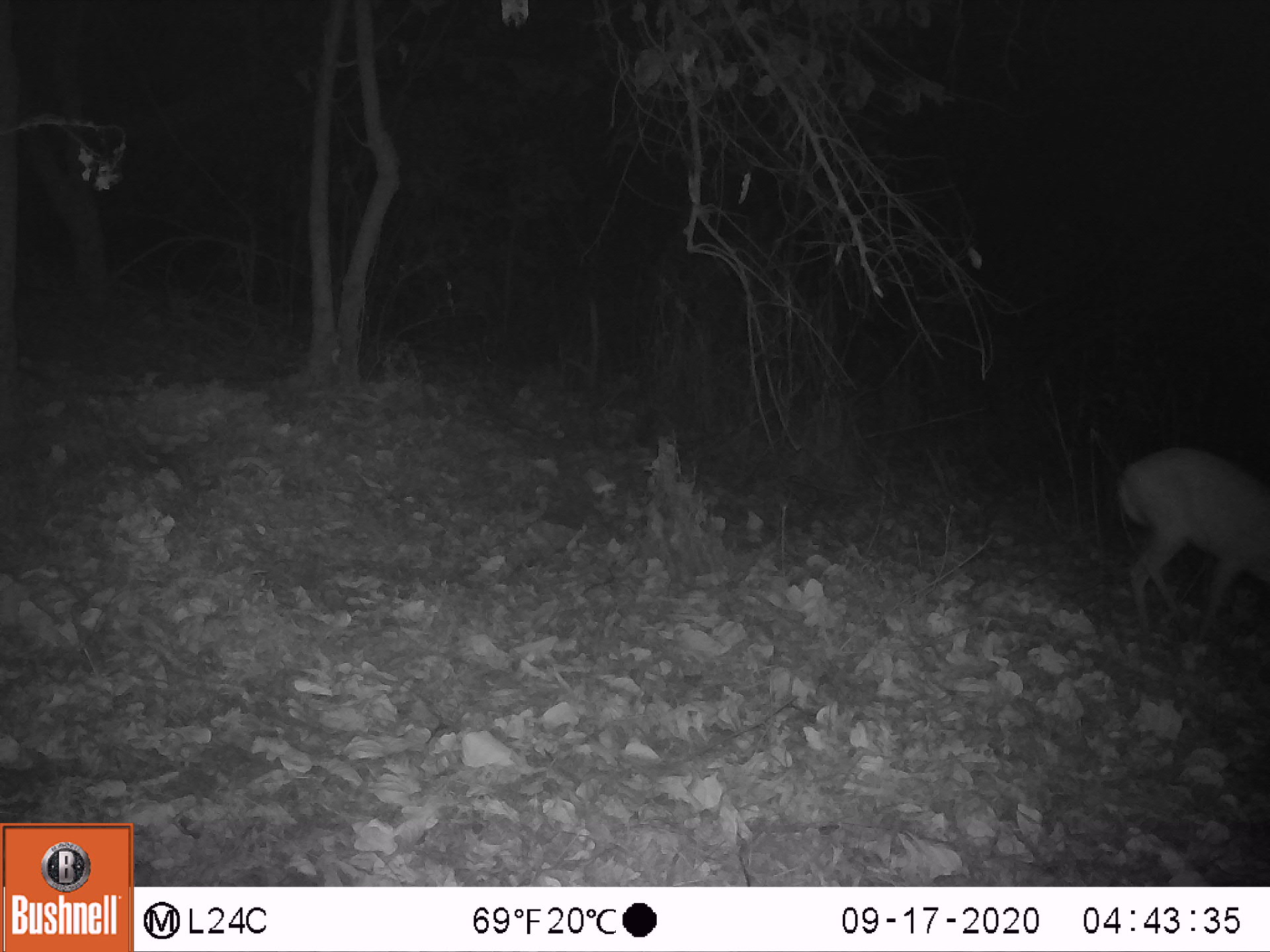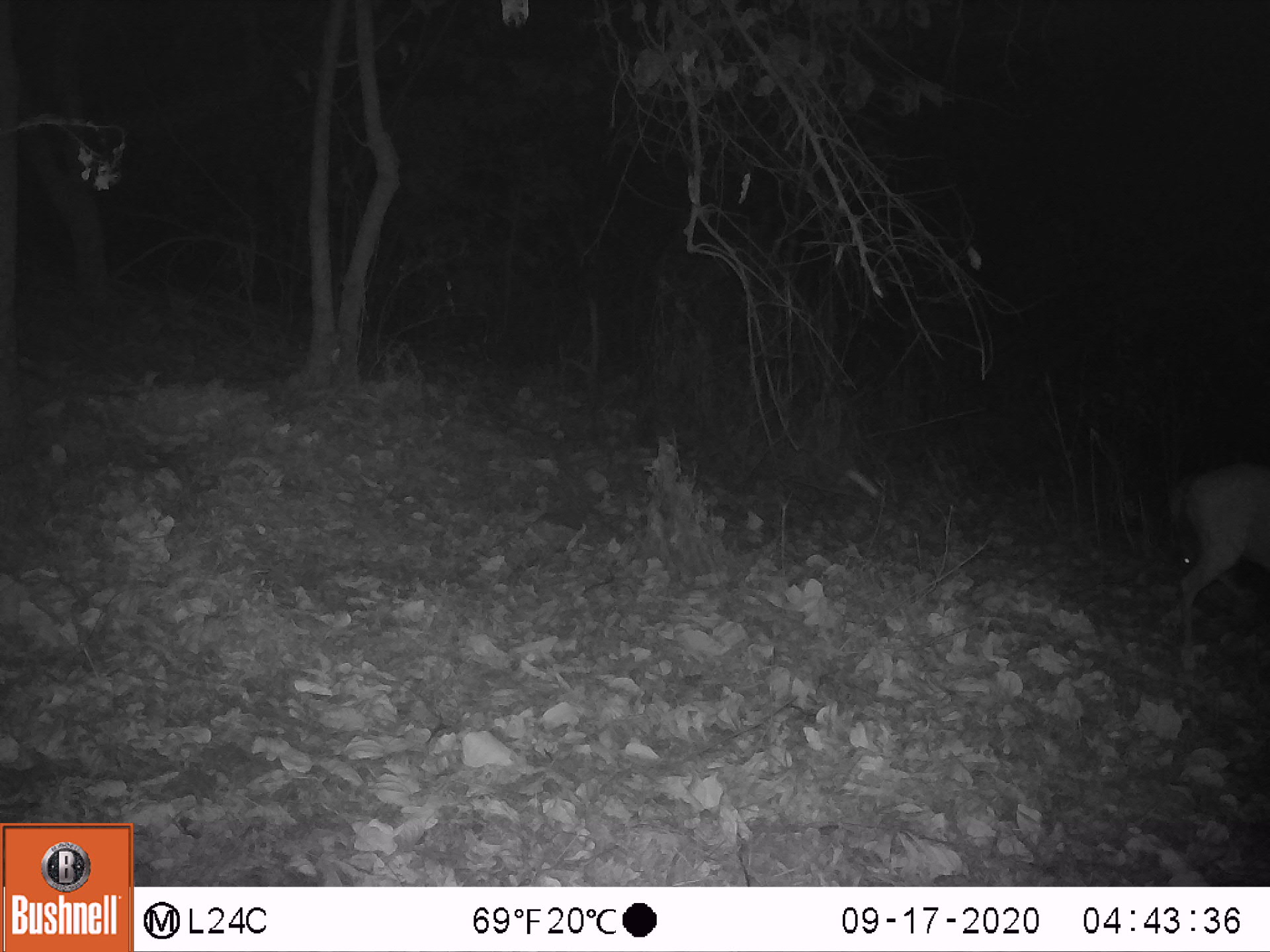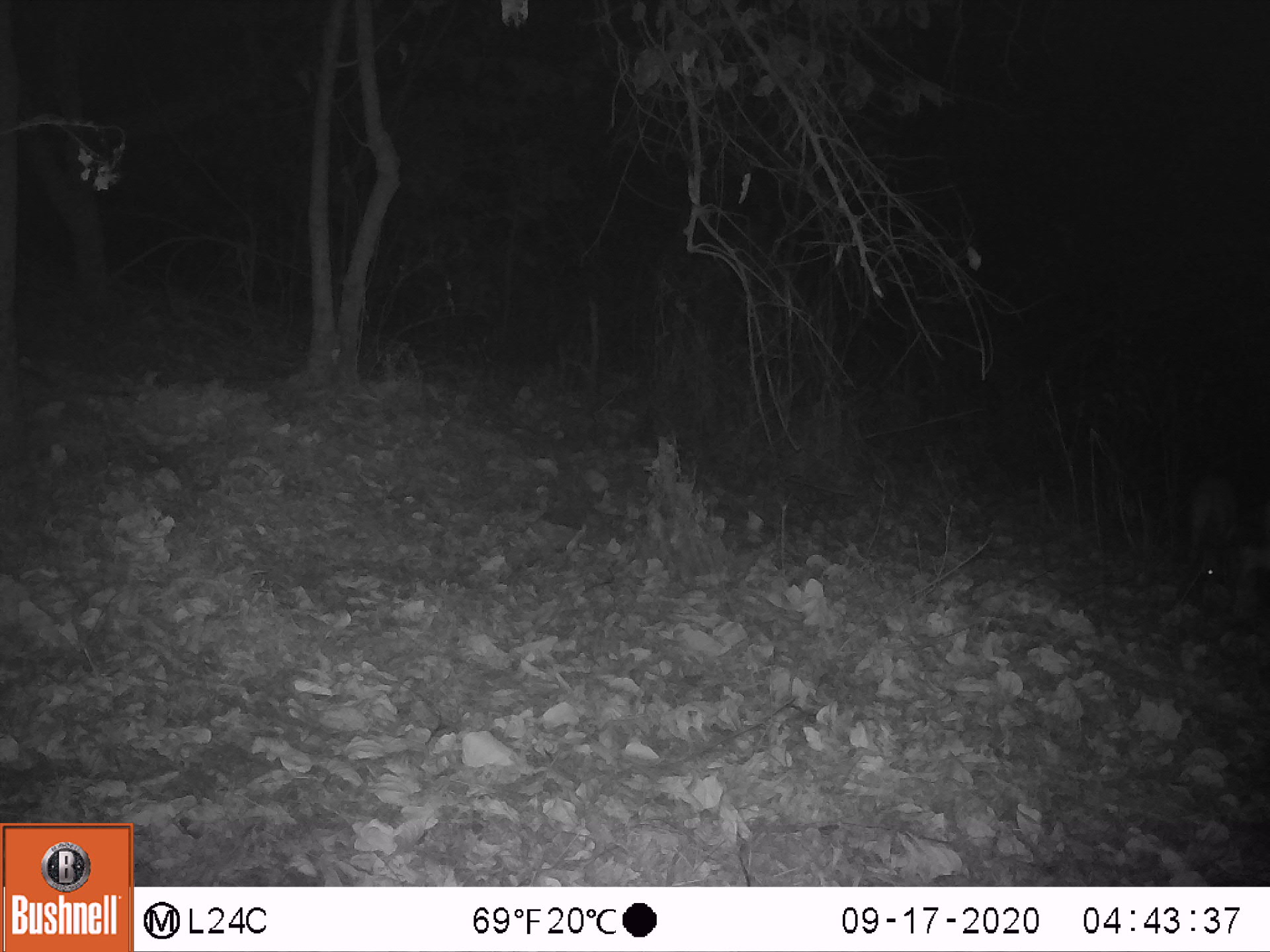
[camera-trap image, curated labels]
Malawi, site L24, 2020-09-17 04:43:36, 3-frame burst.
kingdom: Animalia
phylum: Chordata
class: Mammalia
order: Artiodactyla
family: Bovidae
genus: Tragelaphus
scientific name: Tragelaphus sylvaticus sylvaticus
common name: cape bushbuck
Cape bushbuck (Tragelaphus sylvaticus sylvaticus), count 1.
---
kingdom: Animalia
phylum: Chordata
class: Mammalia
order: Artiodactyla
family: Bovidae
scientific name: Antilopinae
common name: small antelope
Small antelope (Antilopinae), count 1.